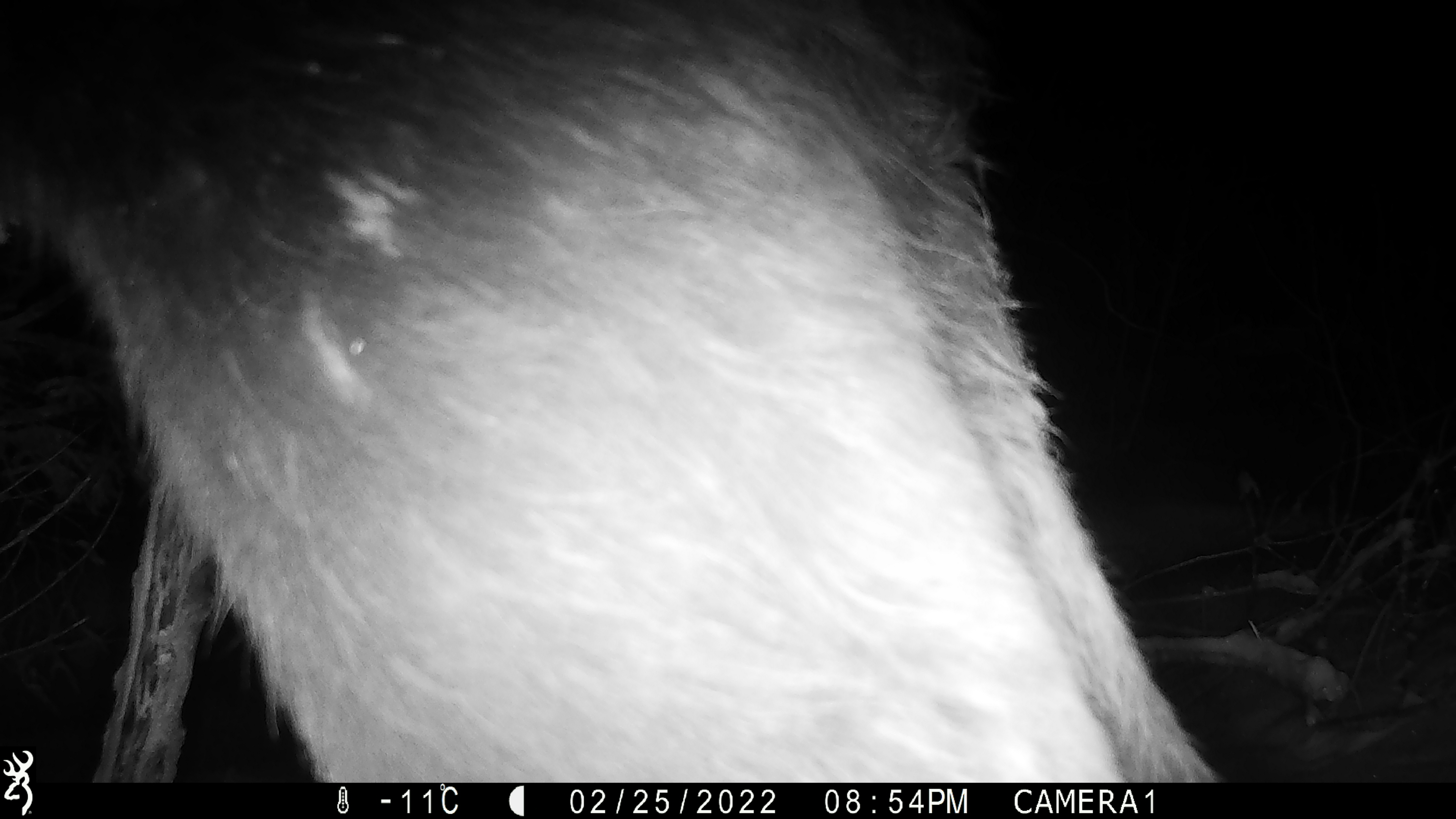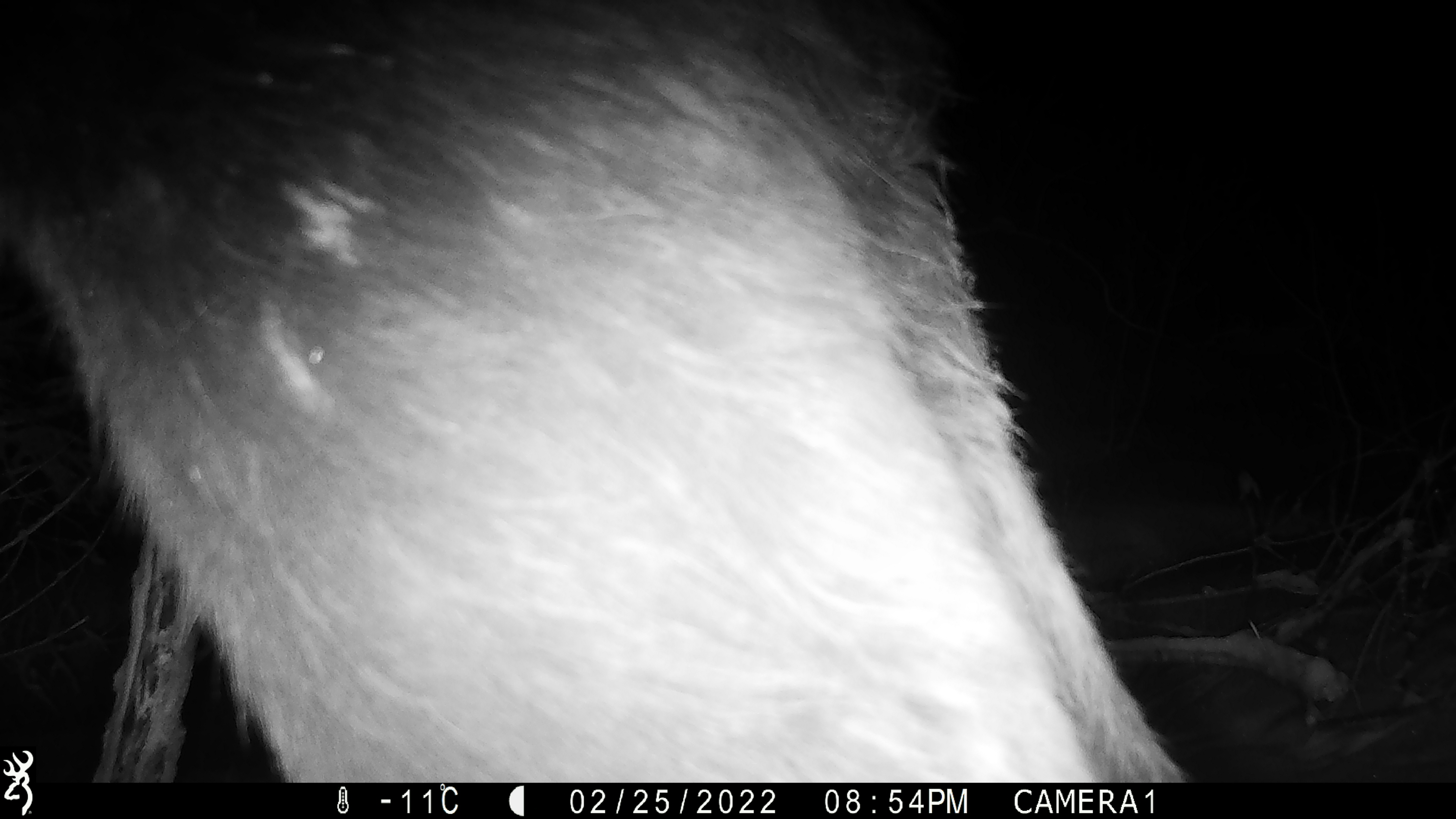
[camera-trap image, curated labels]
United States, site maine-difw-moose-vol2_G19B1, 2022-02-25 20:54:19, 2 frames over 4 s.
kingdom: Animalia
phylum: Chordata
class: Mammalia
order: Artiodactyla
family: Cervidae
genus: Alces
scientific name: Alces alces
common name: moose